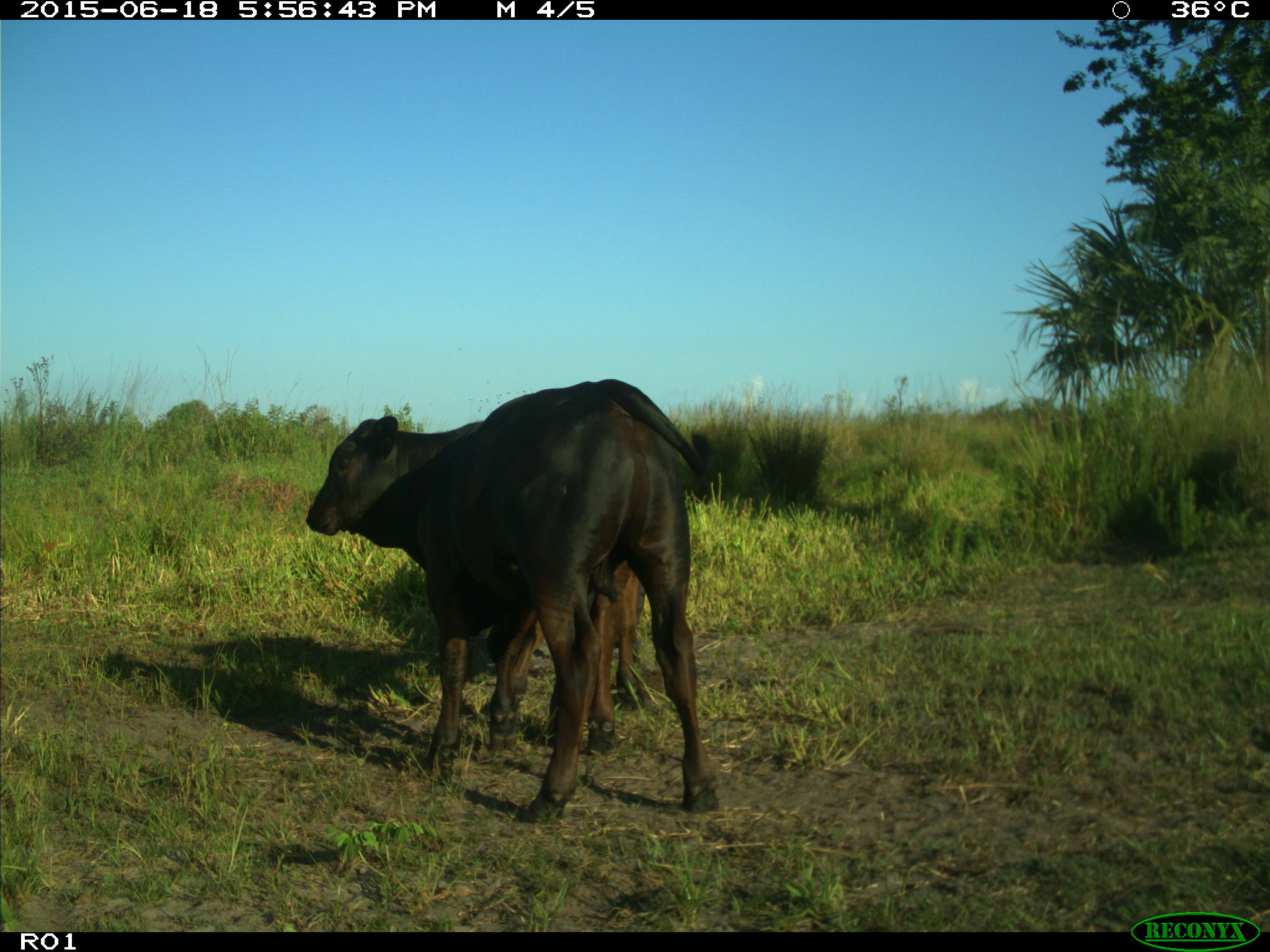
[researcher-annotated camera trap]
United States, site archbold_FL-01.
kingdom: Animalia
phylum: Chordata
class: Mammalia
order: Artiodactyla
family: Bovidae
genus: Bos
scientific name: Bos taurus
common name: domestic cow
Bos taurus (domestic cow).